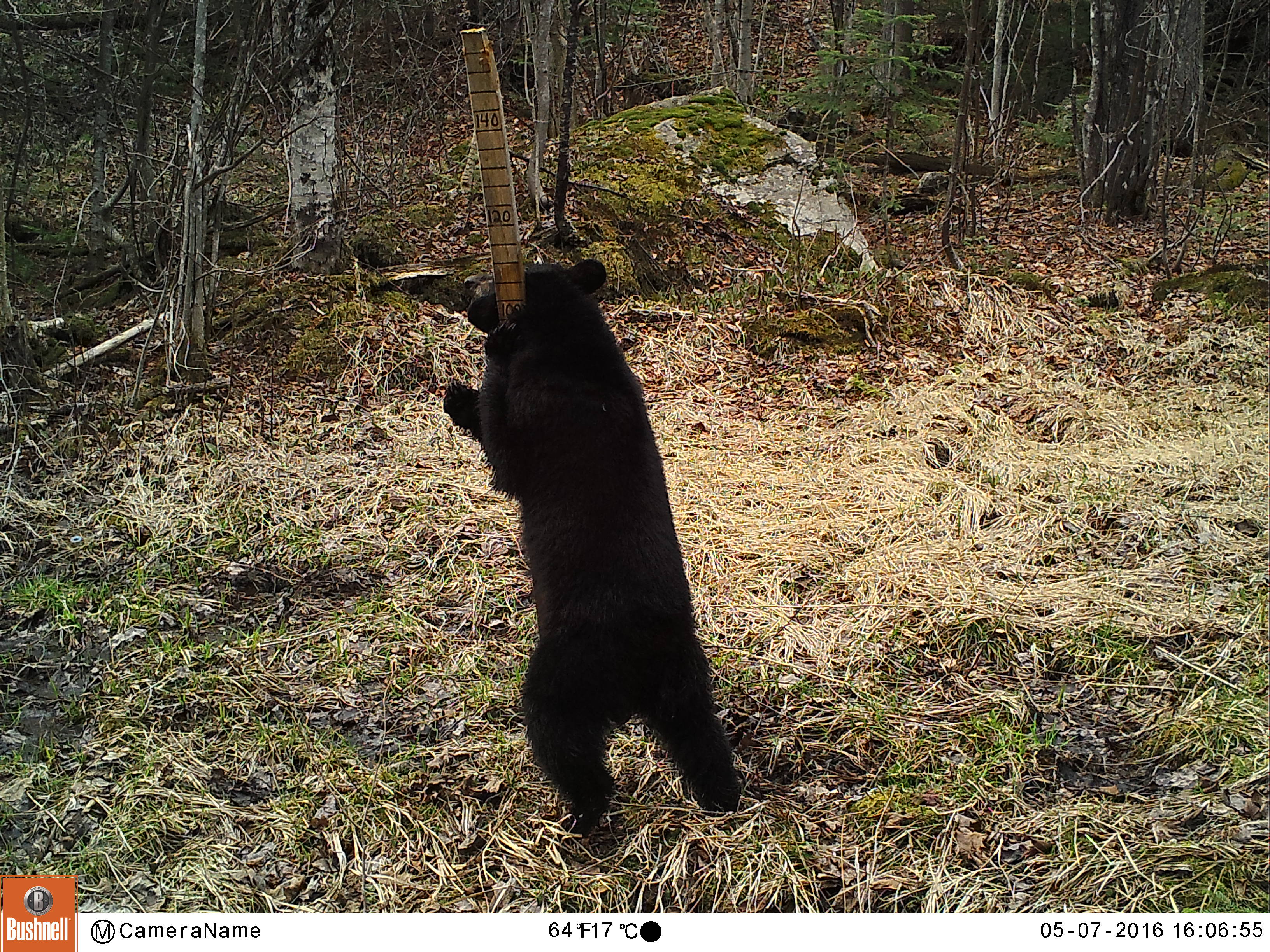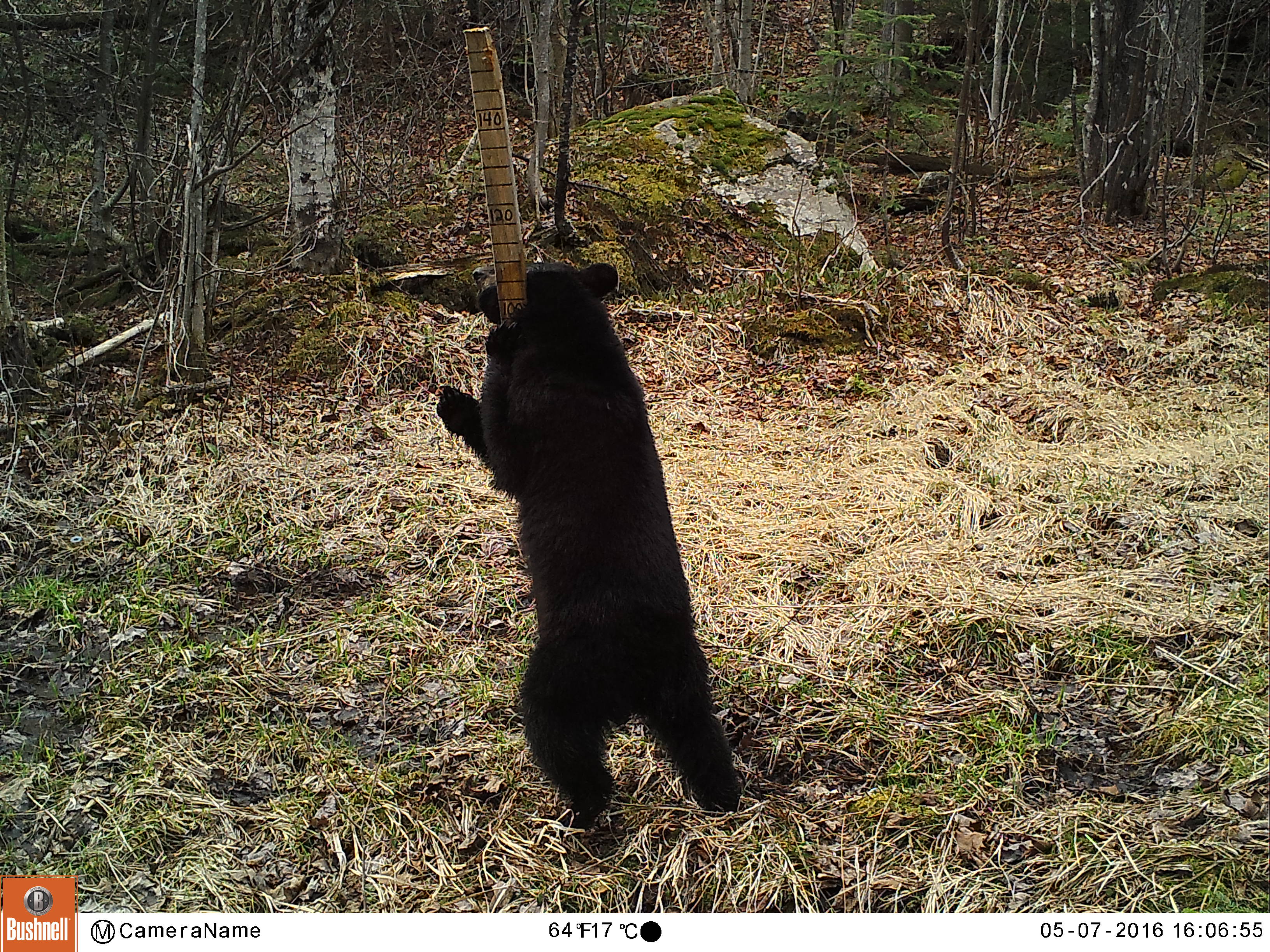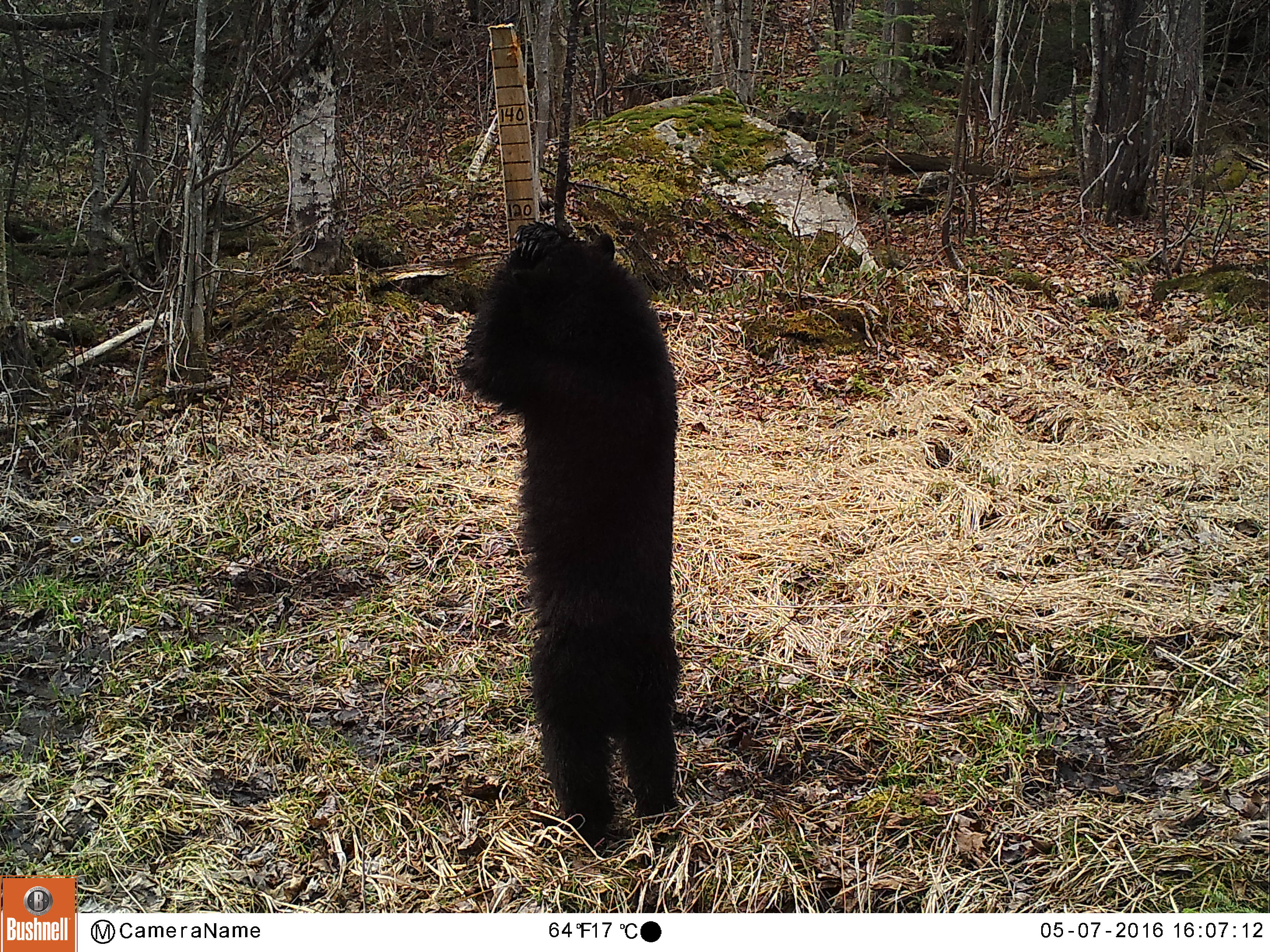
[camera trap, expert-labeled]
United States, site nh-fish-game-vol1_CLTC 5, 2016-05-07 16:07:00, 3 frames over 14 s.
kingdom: Animalia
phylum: Chordata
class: Mammalia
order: Carnivora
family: Ursidae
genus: Ursus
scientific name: Ursus americanus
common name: black bear